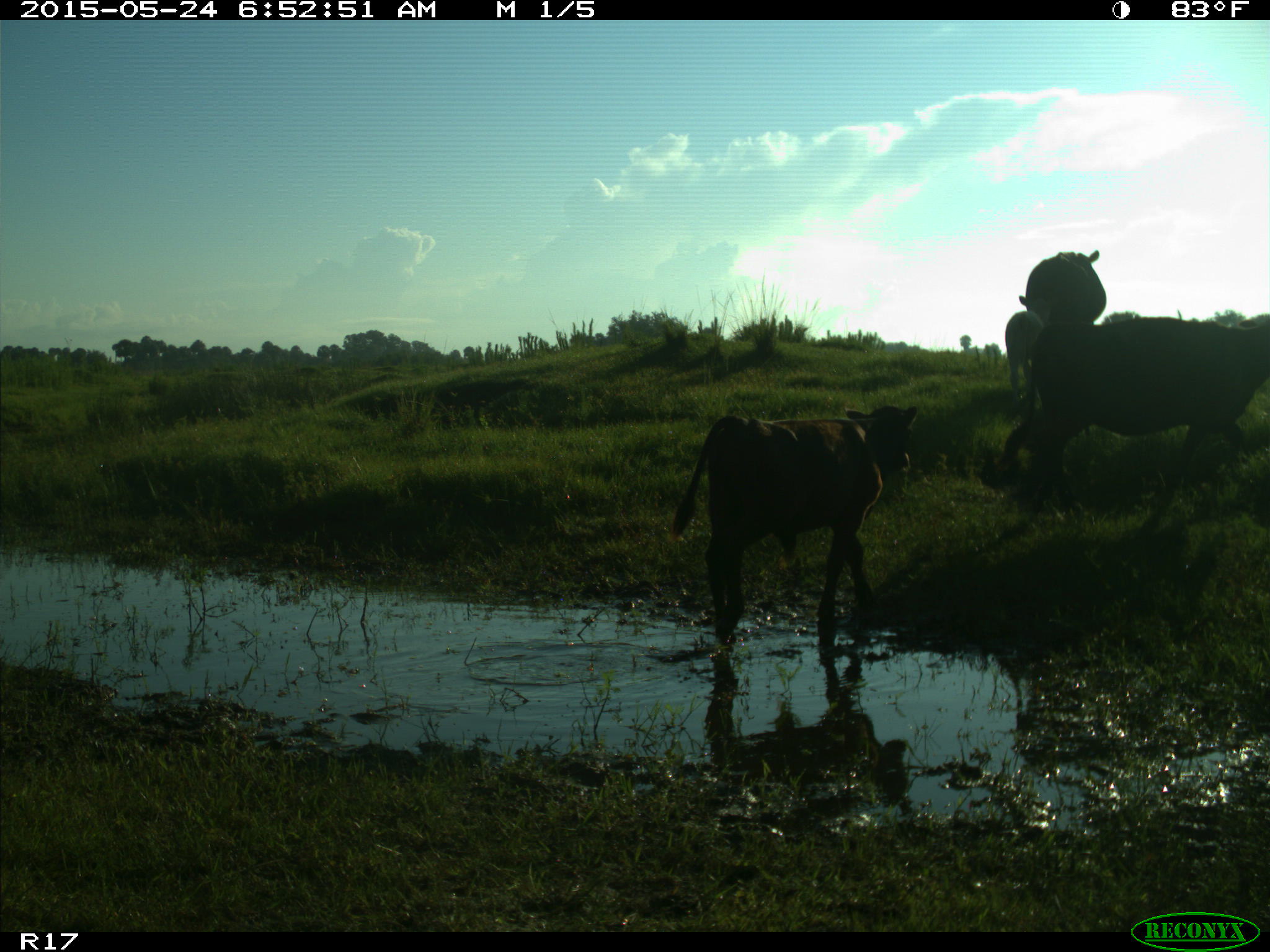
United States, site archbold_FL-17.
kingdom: Animalia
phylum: Chordata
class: Mammalia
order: Artiodactyla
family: Bovidae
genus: Bos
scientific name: Bos taurus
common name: domestic cow